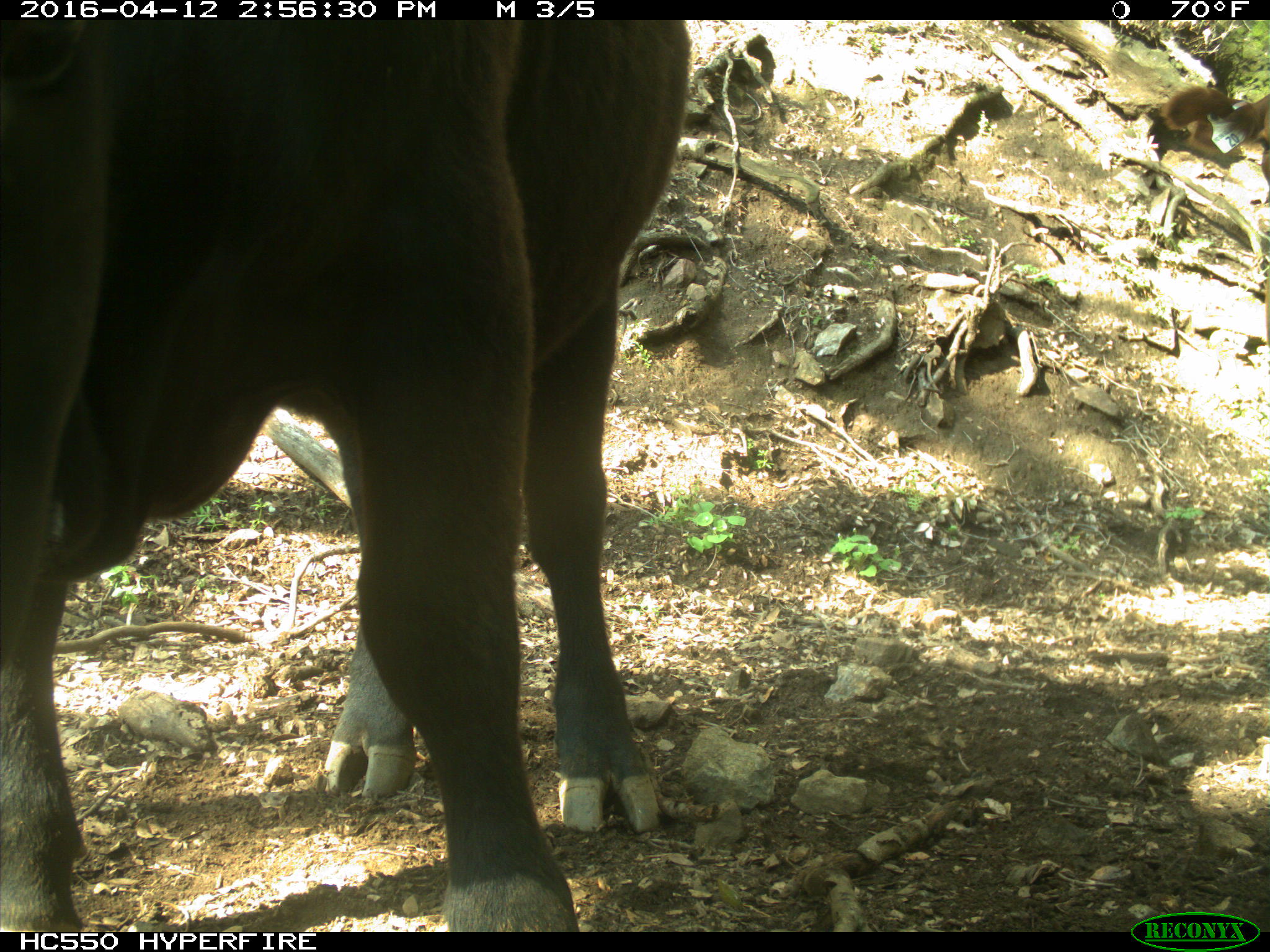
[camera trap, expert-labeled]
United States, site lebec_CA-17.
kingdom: Animalia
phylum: Chordata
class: Mammalia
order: Artiodactyla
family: Bovidae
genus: Bos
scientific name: Bos taurus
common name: domestic cow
Bos taurus (domestic cow).